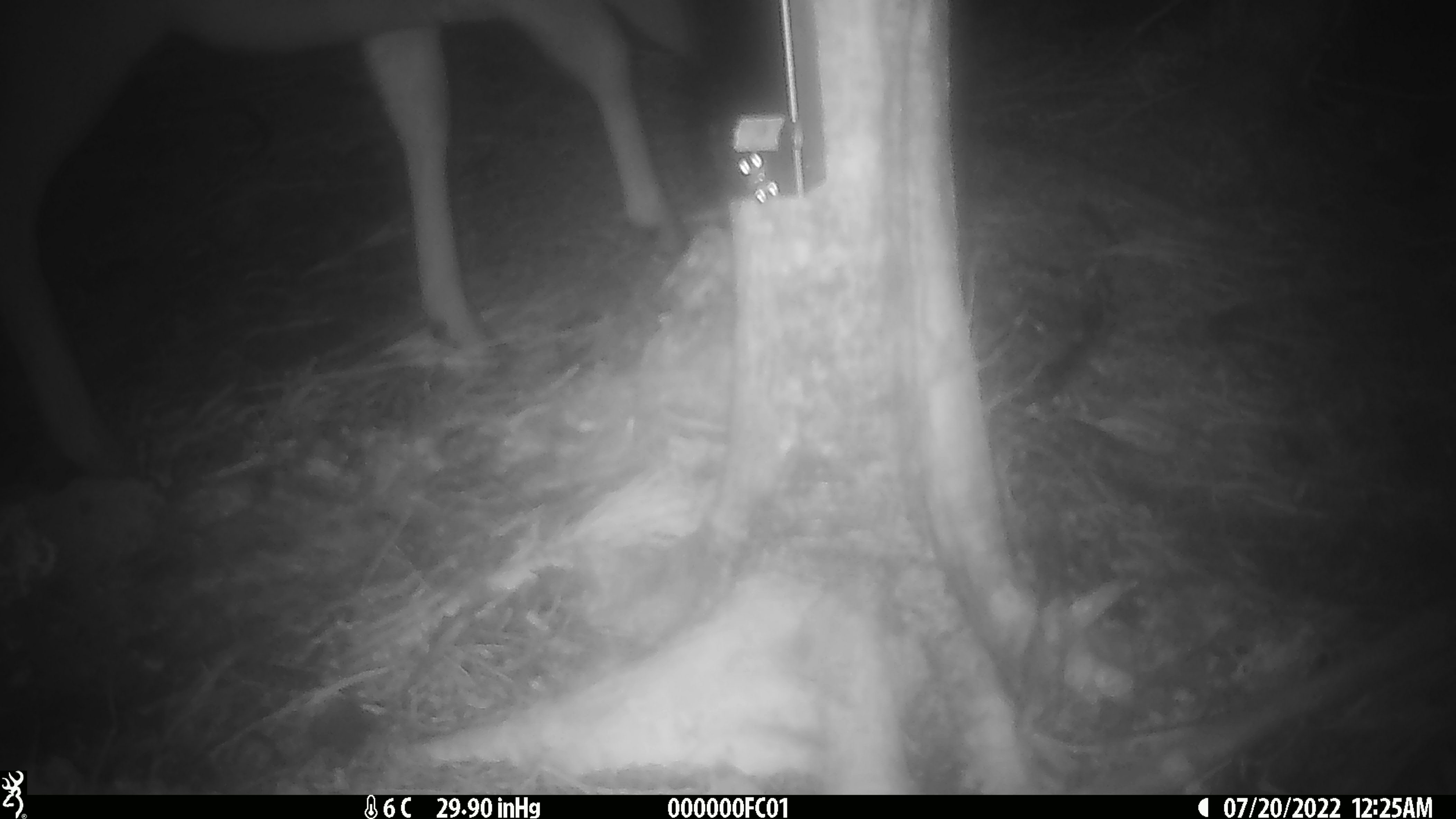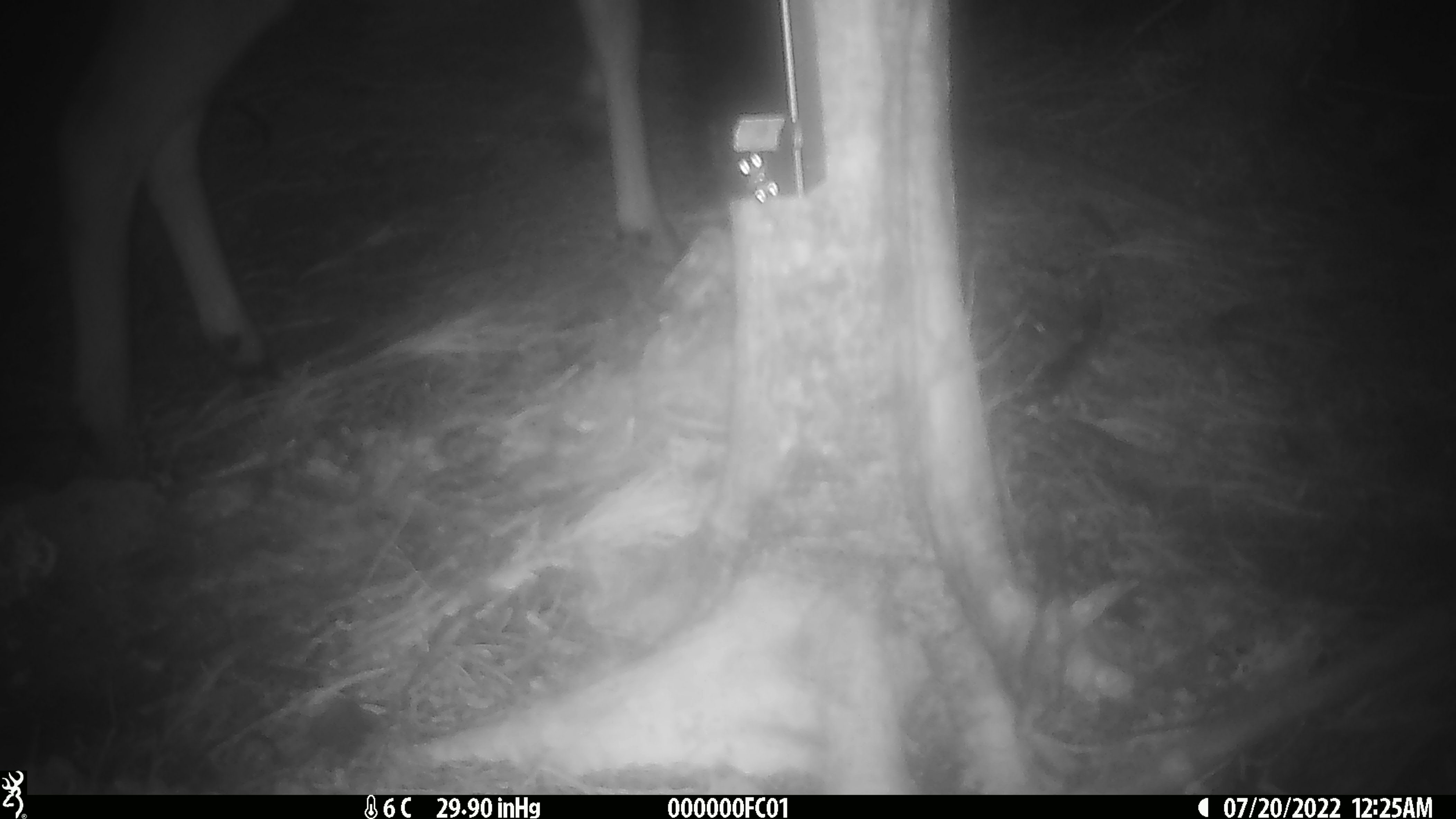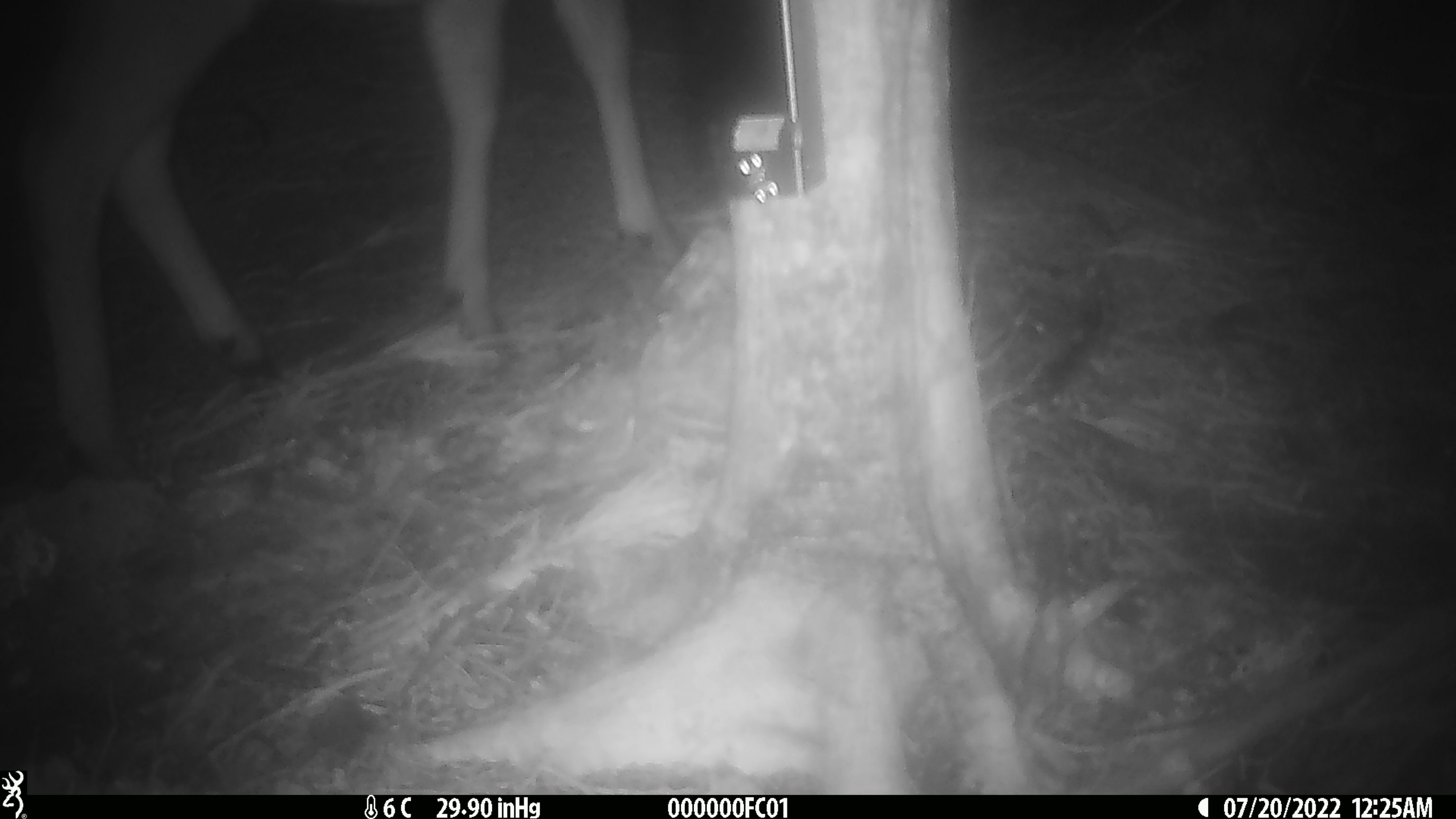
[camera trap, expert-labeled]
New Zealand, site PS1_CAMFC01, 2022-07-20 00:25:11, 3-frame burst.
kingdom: Animalia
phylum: Chordata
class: Mammalia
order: Artiodactyla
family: Cervidae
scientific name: Cervidae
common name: deer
Deer (Cervidae).